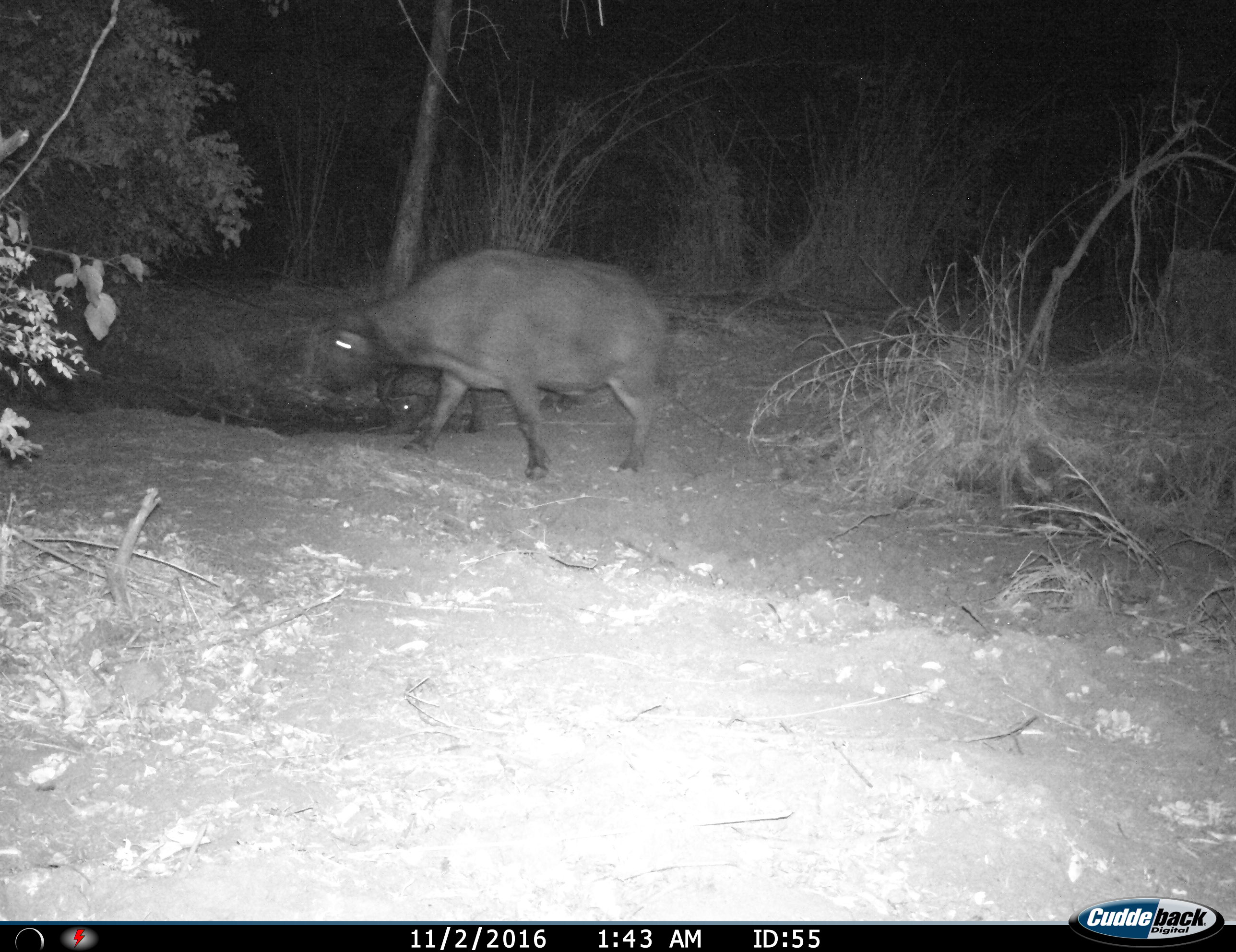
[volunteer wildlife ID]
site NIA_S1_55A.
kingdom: Animalia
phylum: Chordata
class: Mammalia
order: Artiodactyla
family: Bovidae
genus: Syncerus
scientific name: Syncerus caffer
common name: african buffalo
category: buffalo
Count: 2.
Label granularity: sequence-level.